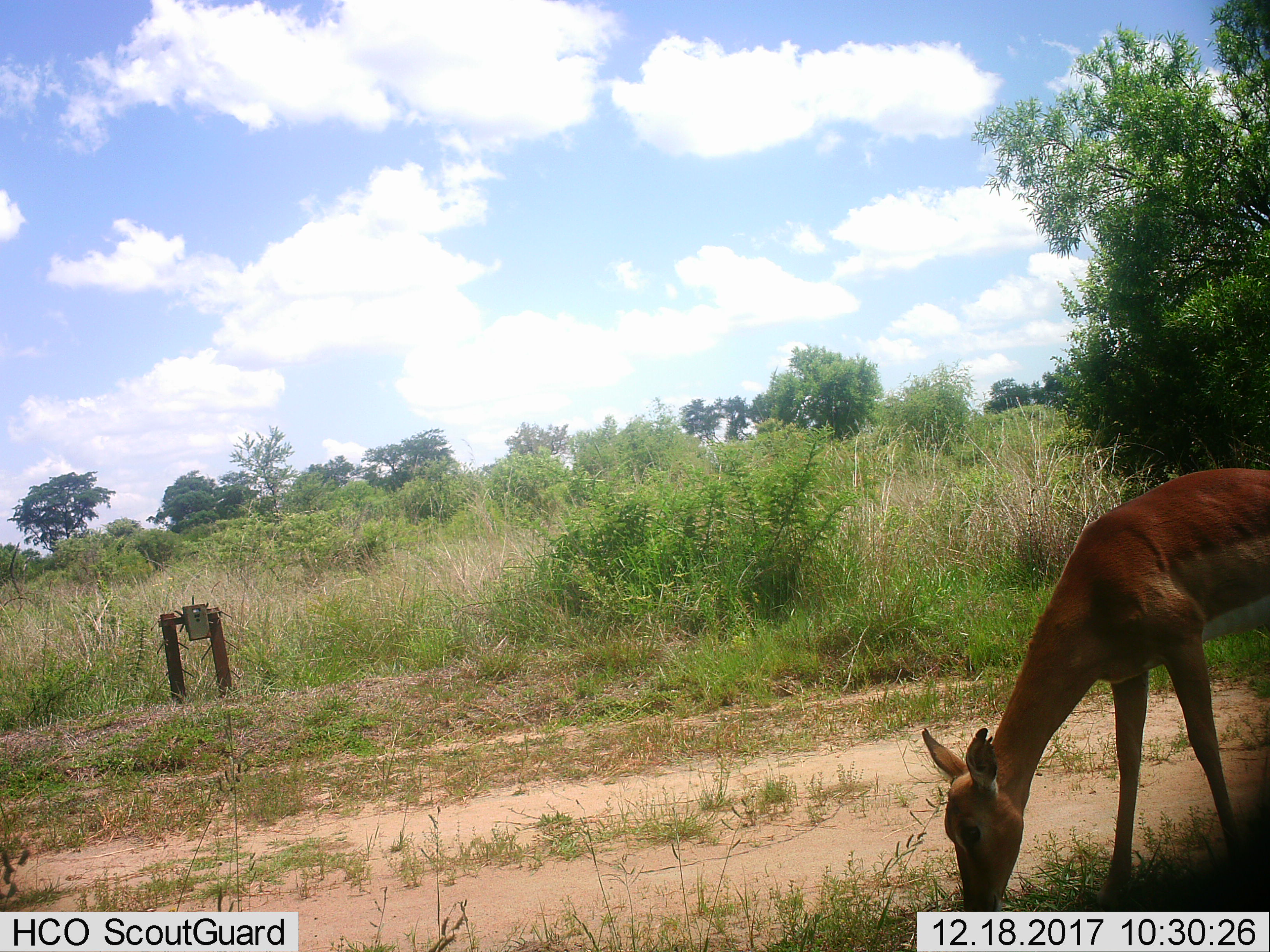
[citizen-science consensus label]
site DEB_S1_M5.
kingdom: Animalia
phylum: Chordata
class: Mammalia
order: Artiodactyla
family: Bovidae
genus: Aepyceros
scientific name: Aepyceros melampus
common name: impala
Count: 1.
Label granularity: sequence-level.